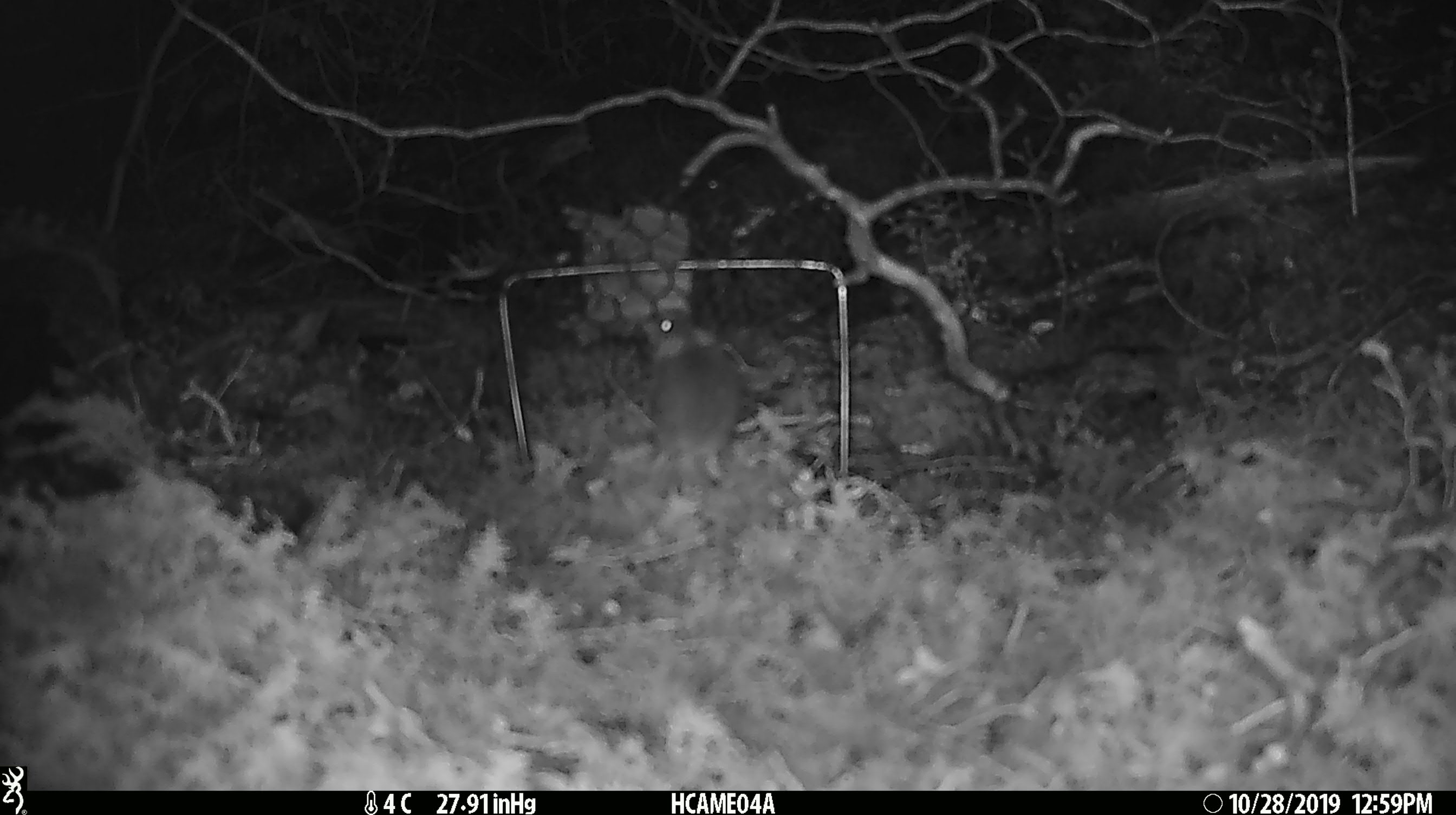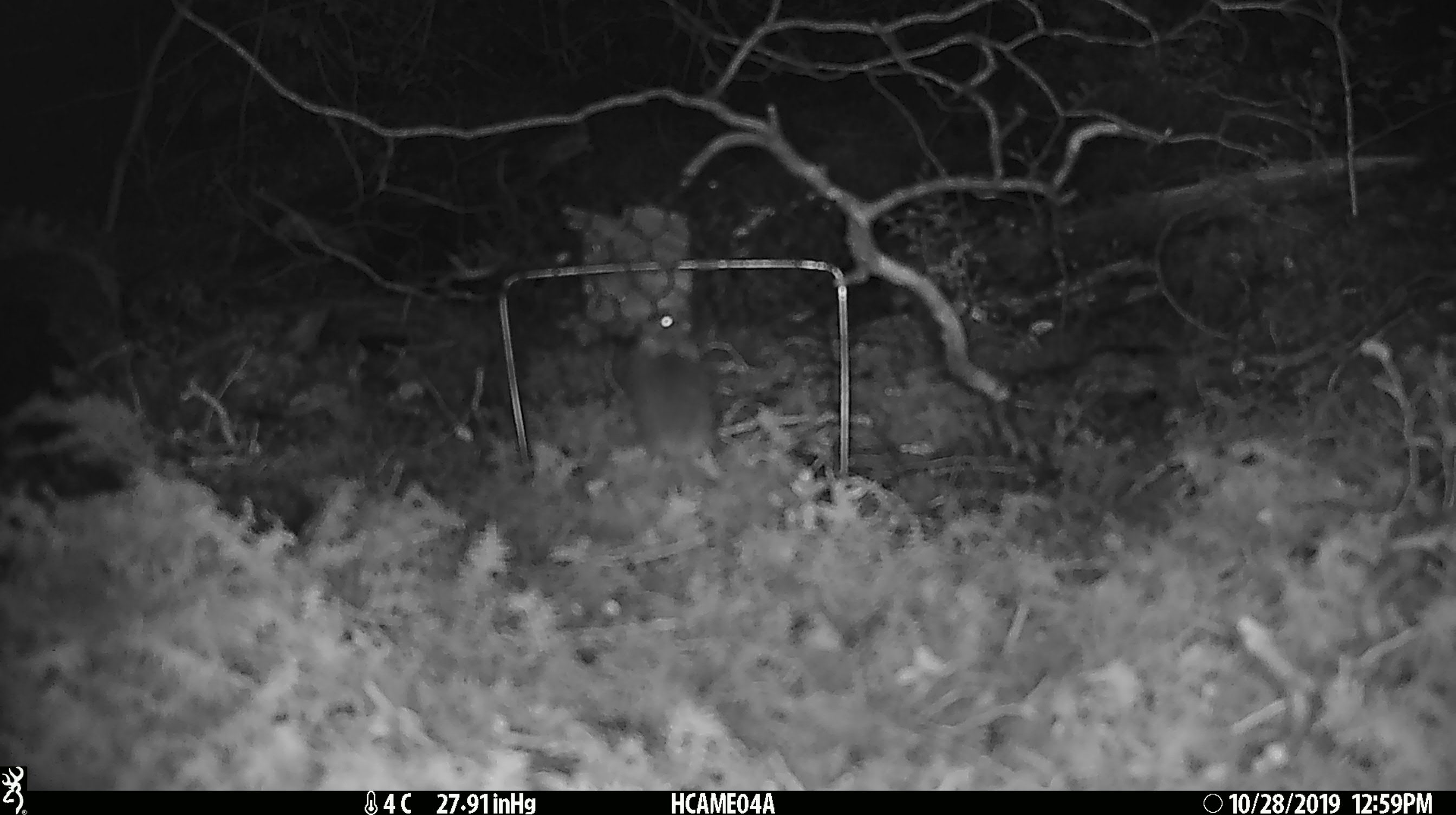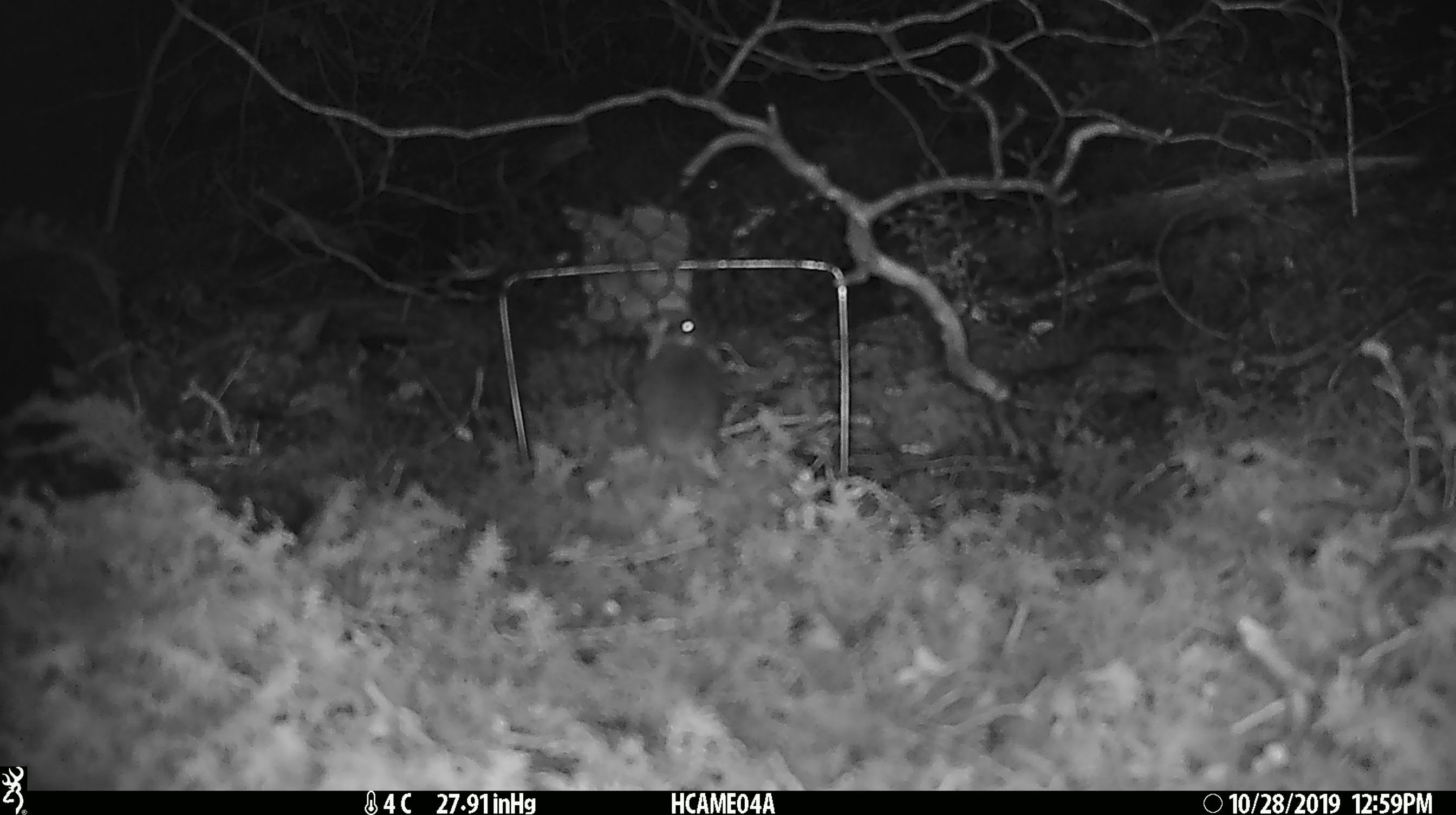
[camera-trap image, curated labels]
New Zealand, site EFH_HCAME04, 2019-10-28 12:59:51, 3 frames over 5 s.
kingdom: Animalia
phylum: Chordata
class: Mammalia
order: Rodentia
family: Muridae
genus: Mus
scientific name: Mus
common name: mouse